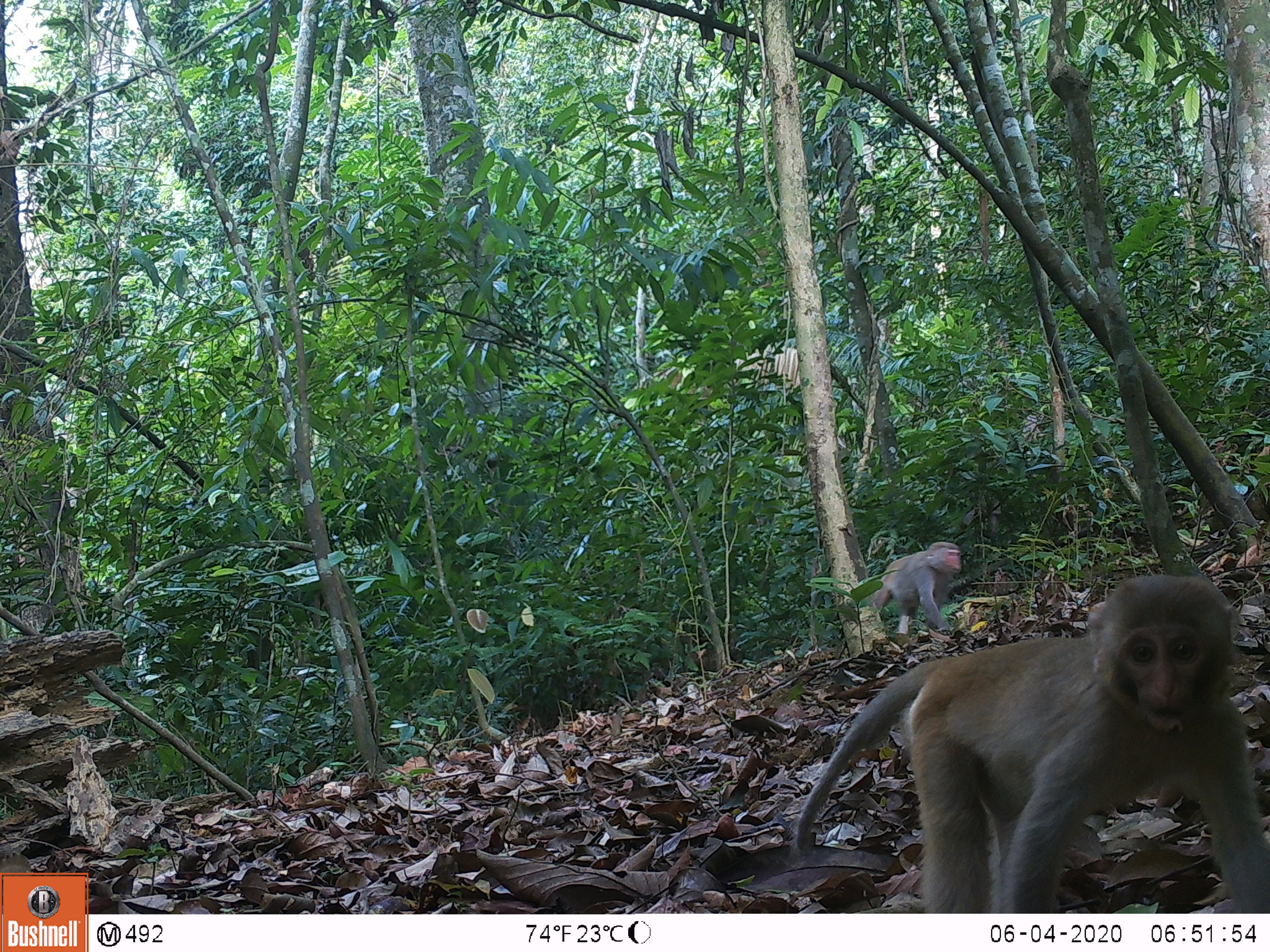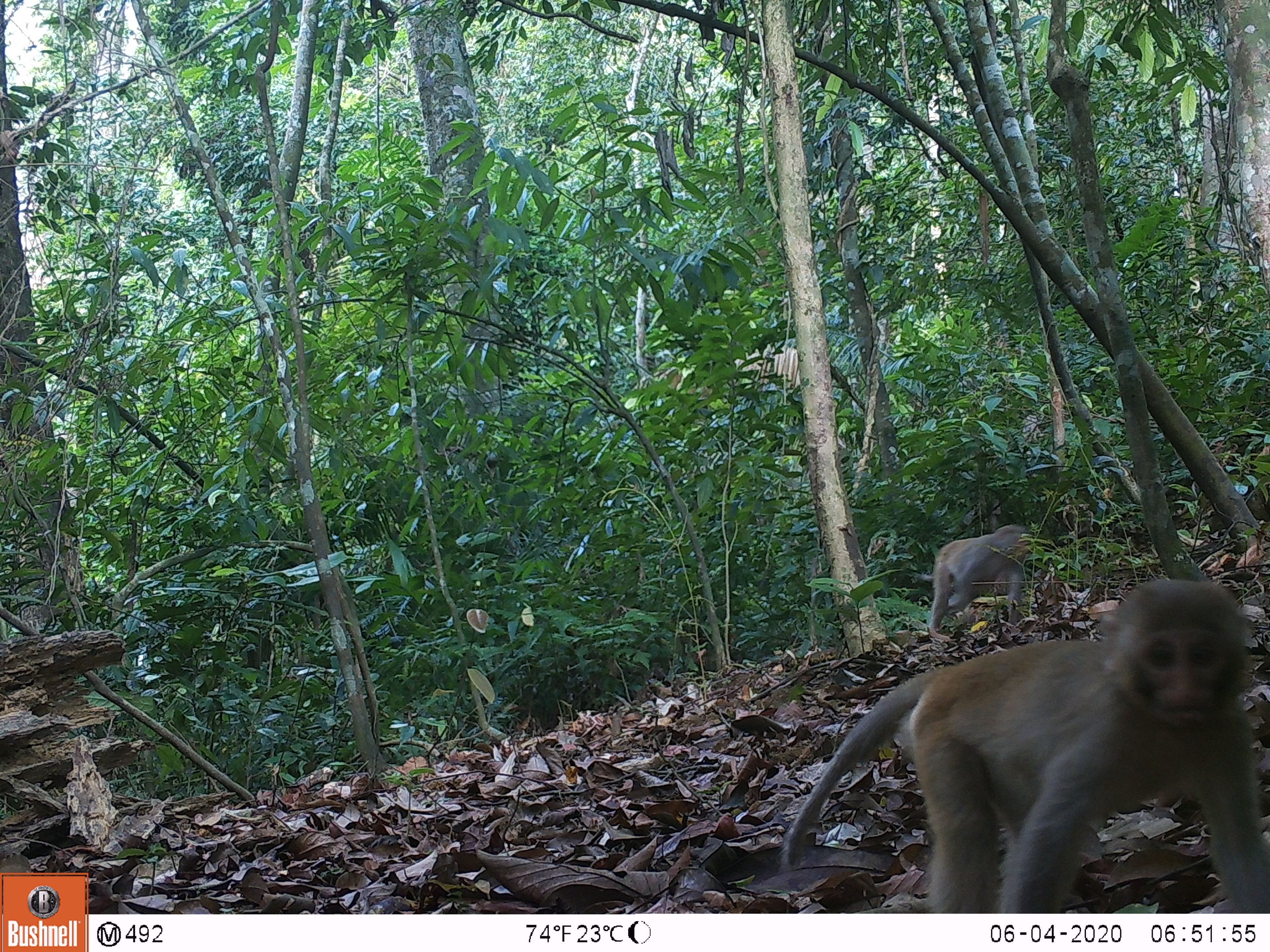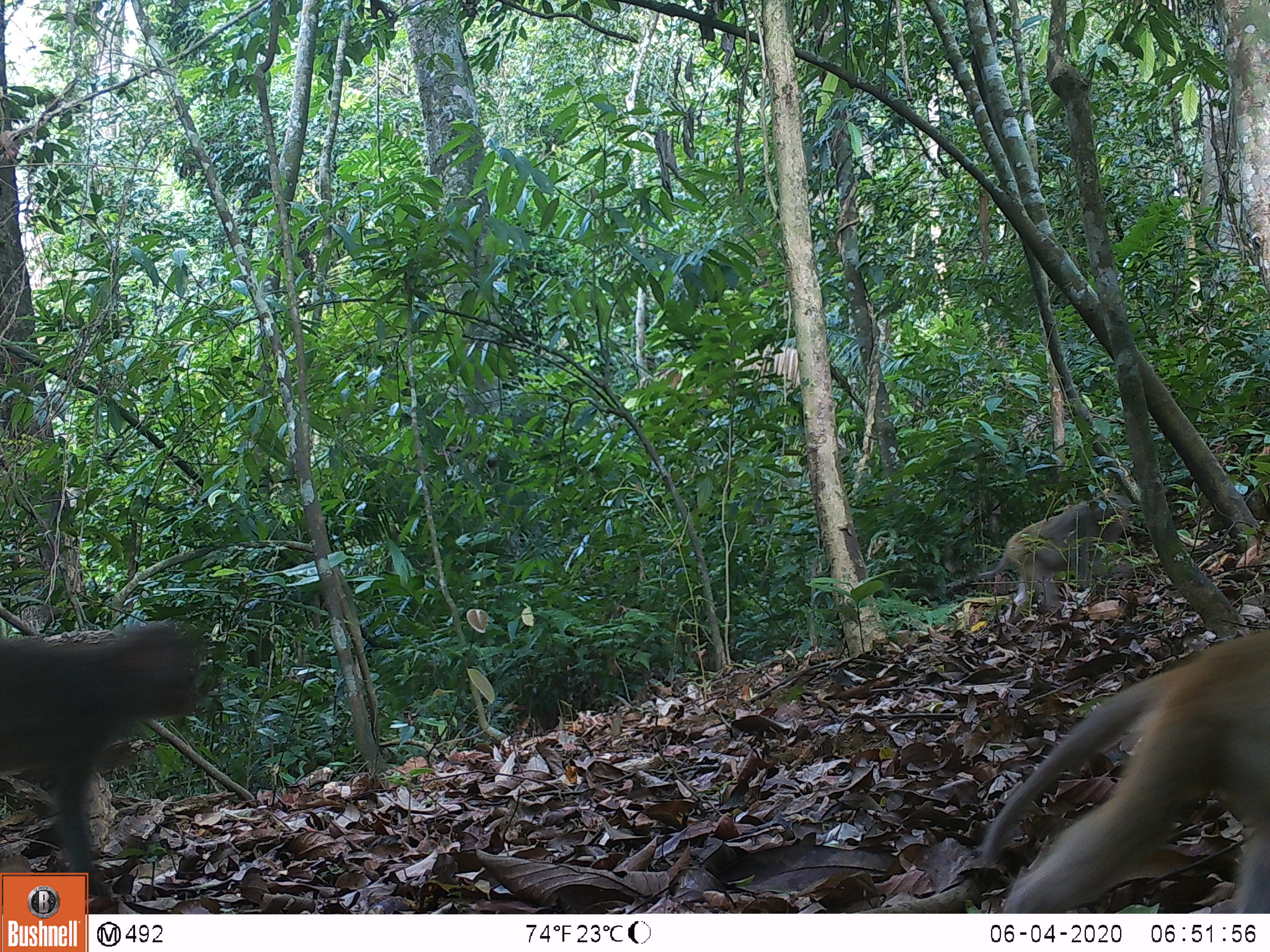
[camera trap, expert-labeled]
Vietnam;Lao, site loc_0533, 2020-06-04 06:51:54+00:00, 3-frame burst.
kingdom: Animalia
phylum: Chordata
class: Mammalia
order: Primates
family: Cercopithecidae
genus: Macaca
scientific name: Macaca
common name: macaques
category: assam or rhesus macaque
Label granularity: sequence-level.